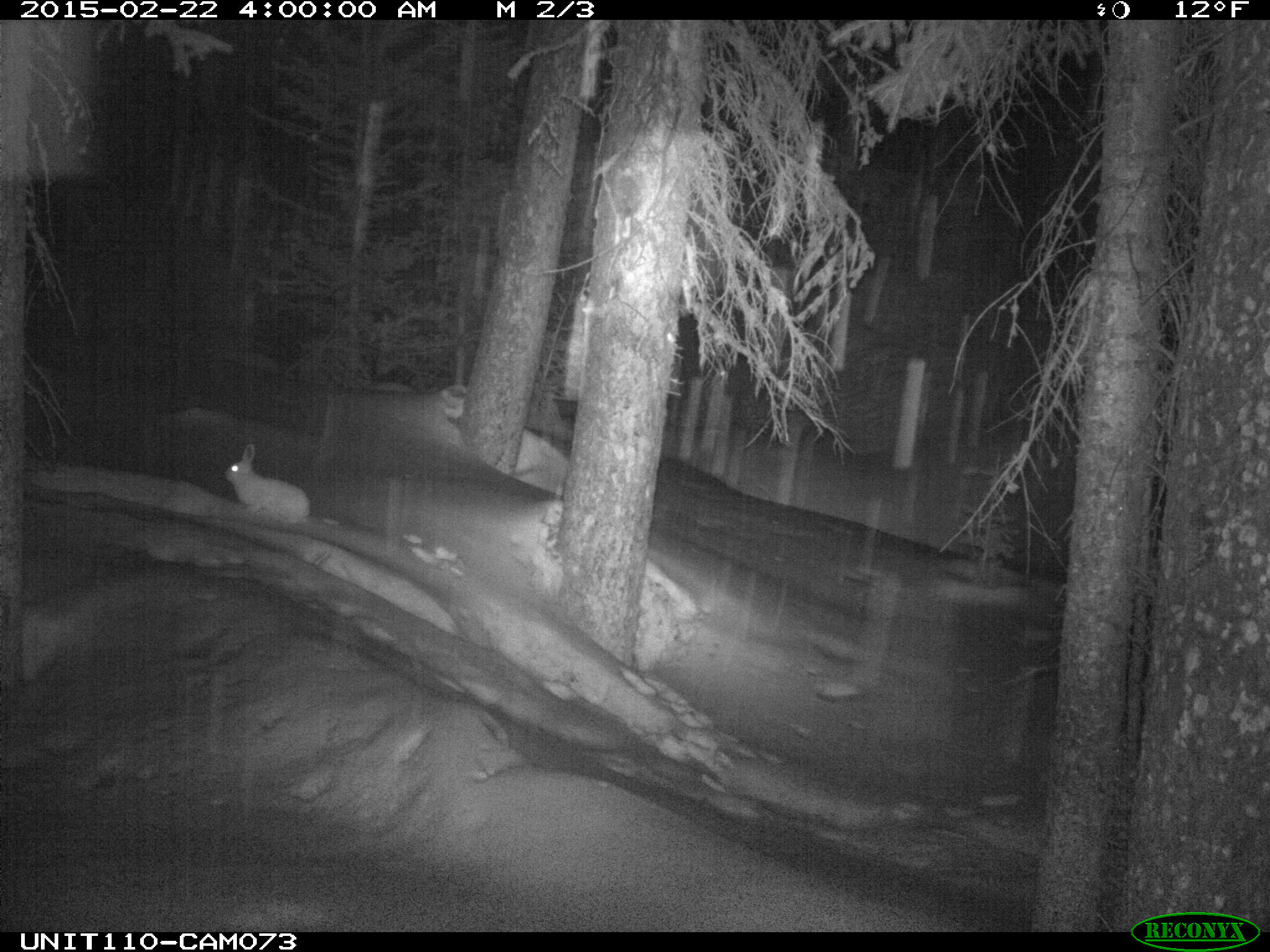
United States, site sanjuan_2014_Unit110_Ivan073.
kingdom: Animalia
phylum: Chordata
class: Mammalia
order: Lagomorpha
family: Leporidae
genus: Lepus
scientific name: Lepus americanus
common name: snowshoe hare